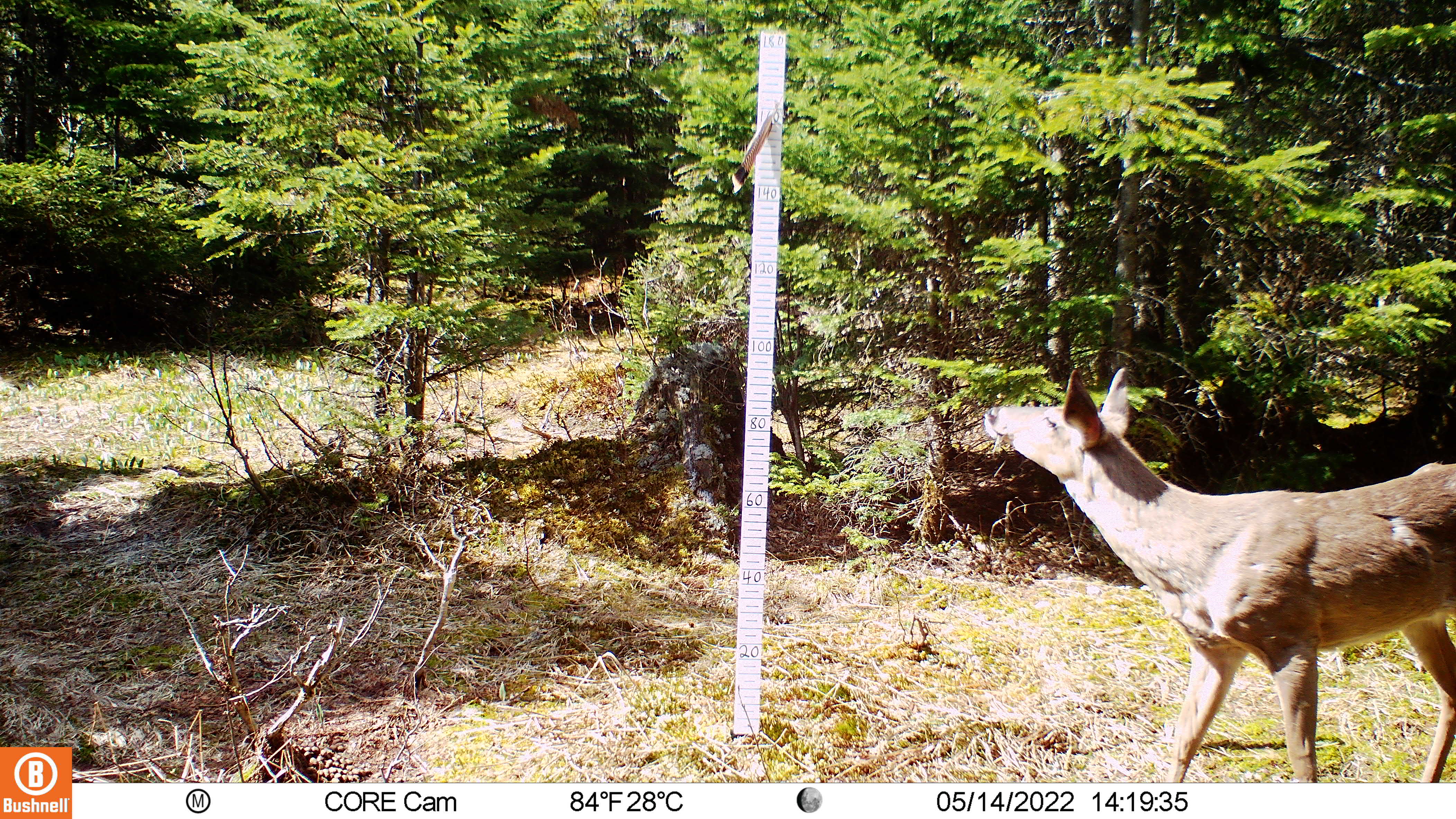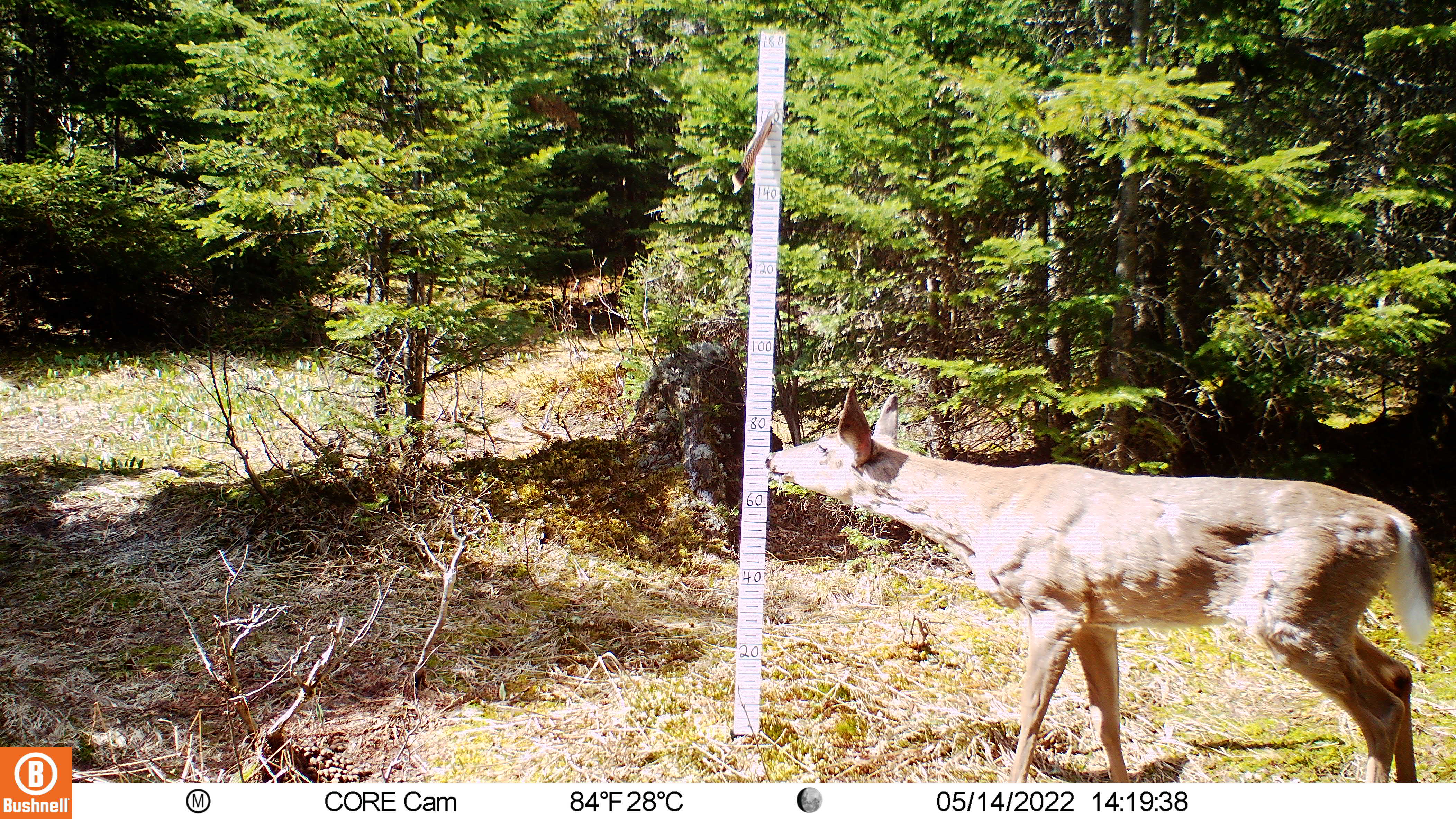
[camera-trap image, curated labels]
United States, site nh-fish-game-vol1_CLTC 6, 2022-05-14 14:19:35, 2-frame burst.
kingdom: Animalia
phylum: Chordata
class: Mammalia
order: Artiodactyla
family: Cervidae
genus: Odocoileus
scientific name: Odocoileus virginianus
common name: white-tailed deer